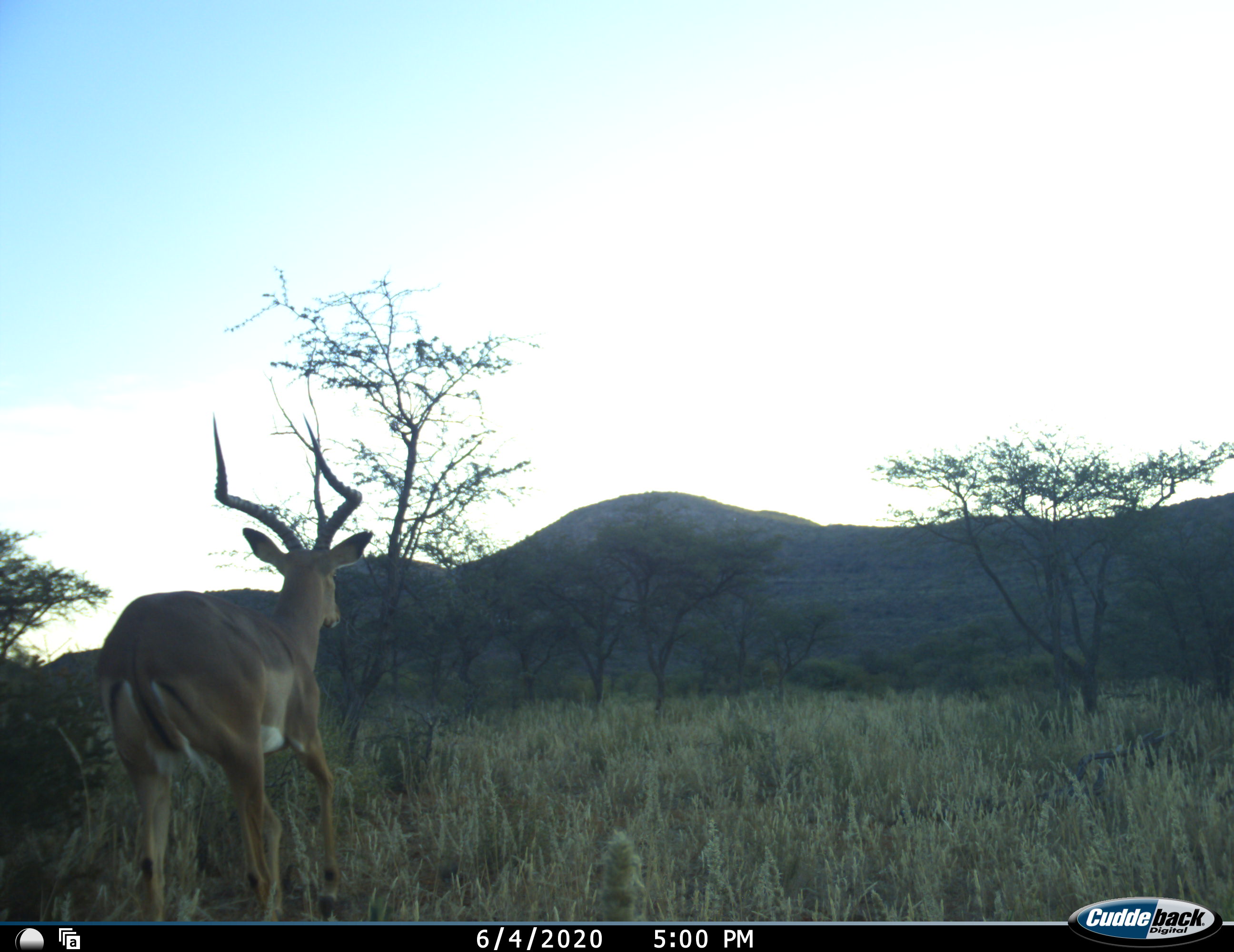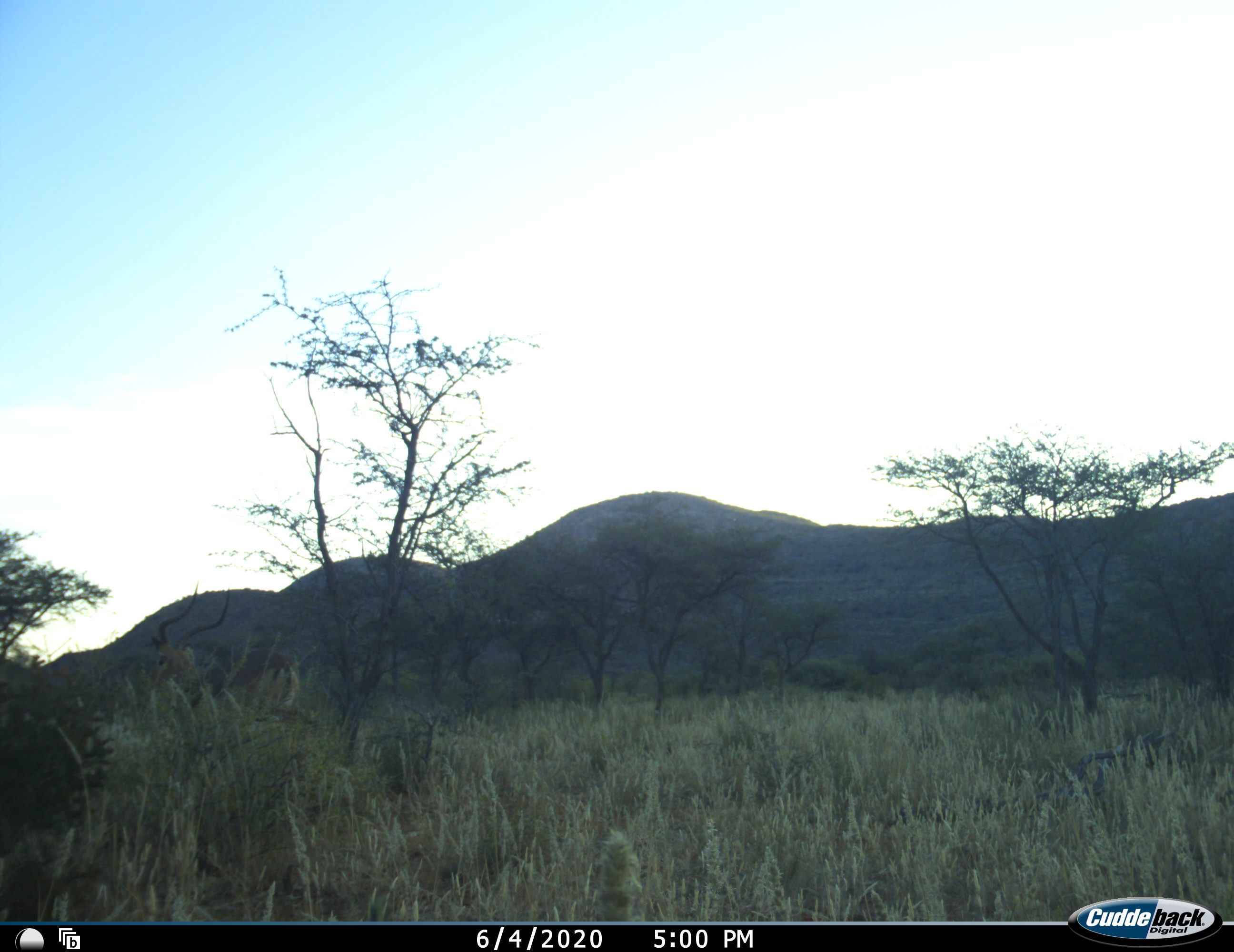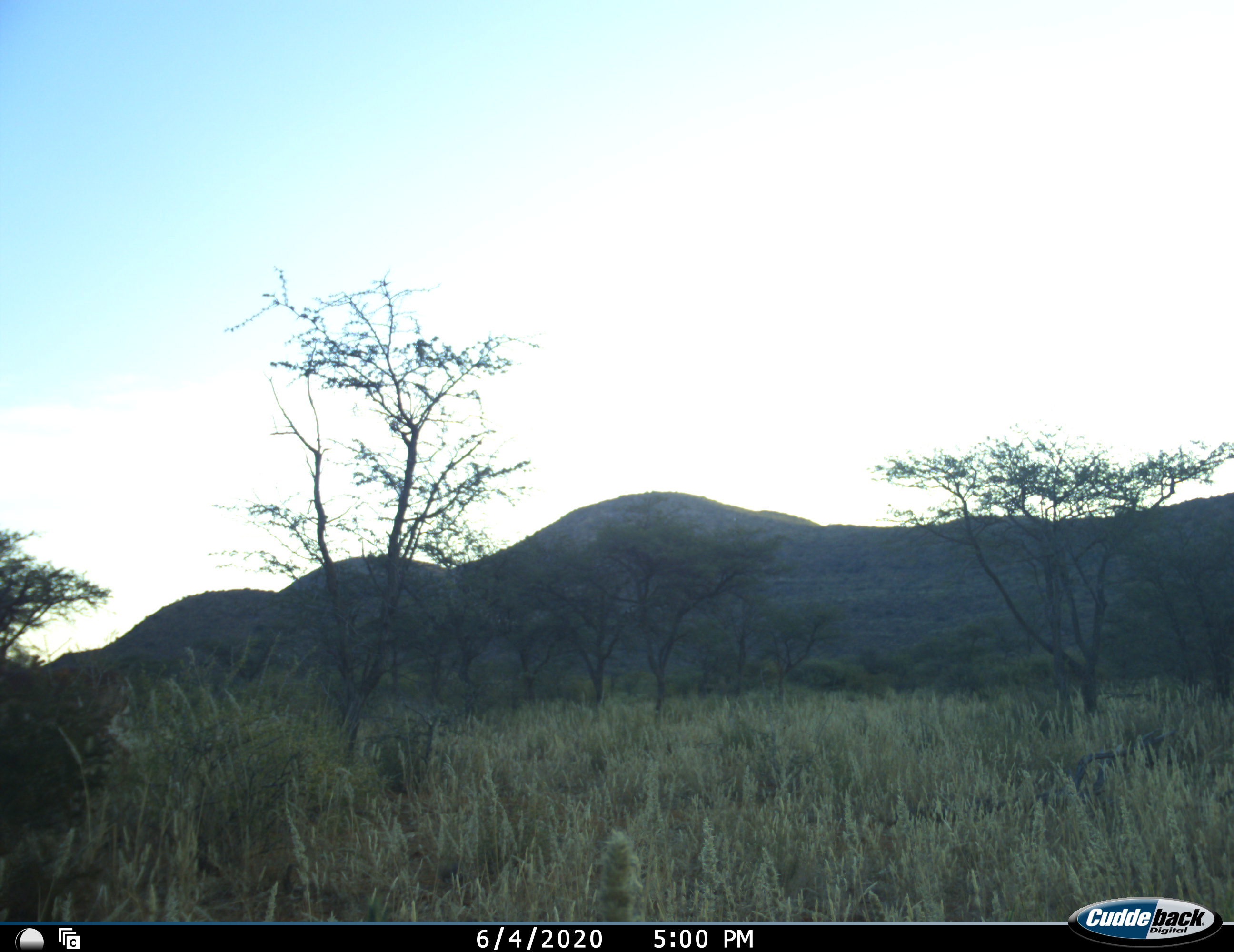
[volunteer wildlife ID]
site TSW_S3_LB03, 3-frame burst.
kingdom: Animalia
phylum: Chordata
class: Mammalia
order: Artiodactyla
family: Bovidae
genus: Aepyceros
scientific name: Aepyceros melampus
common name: impala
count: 1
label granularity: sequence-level